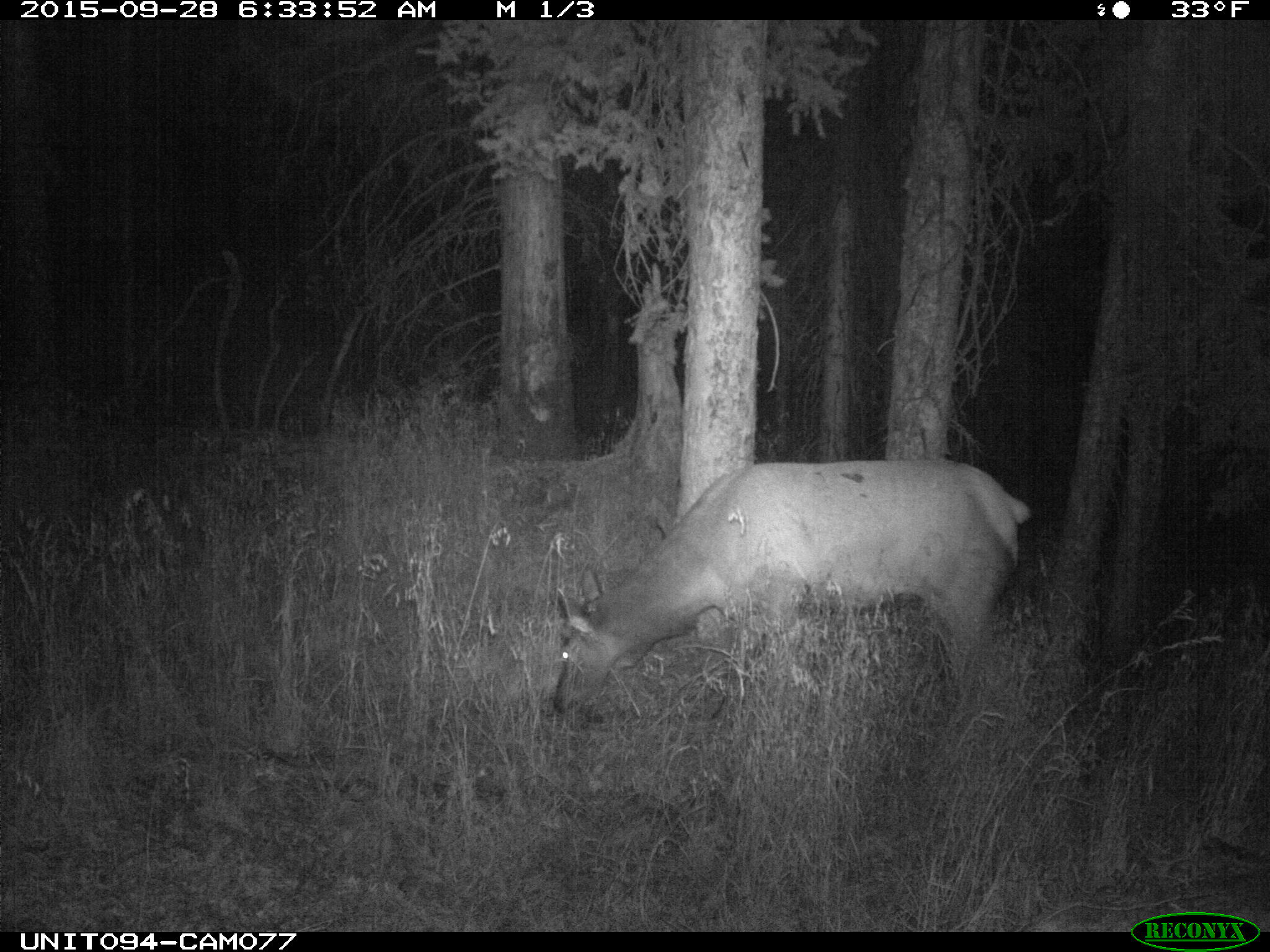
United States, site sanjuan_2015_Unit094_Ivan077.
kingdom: Animalia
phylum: Chordata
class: Mammalia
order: Artiodactyla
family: Cervidae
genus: Cervus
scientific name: Cervus elaphus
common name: red deer